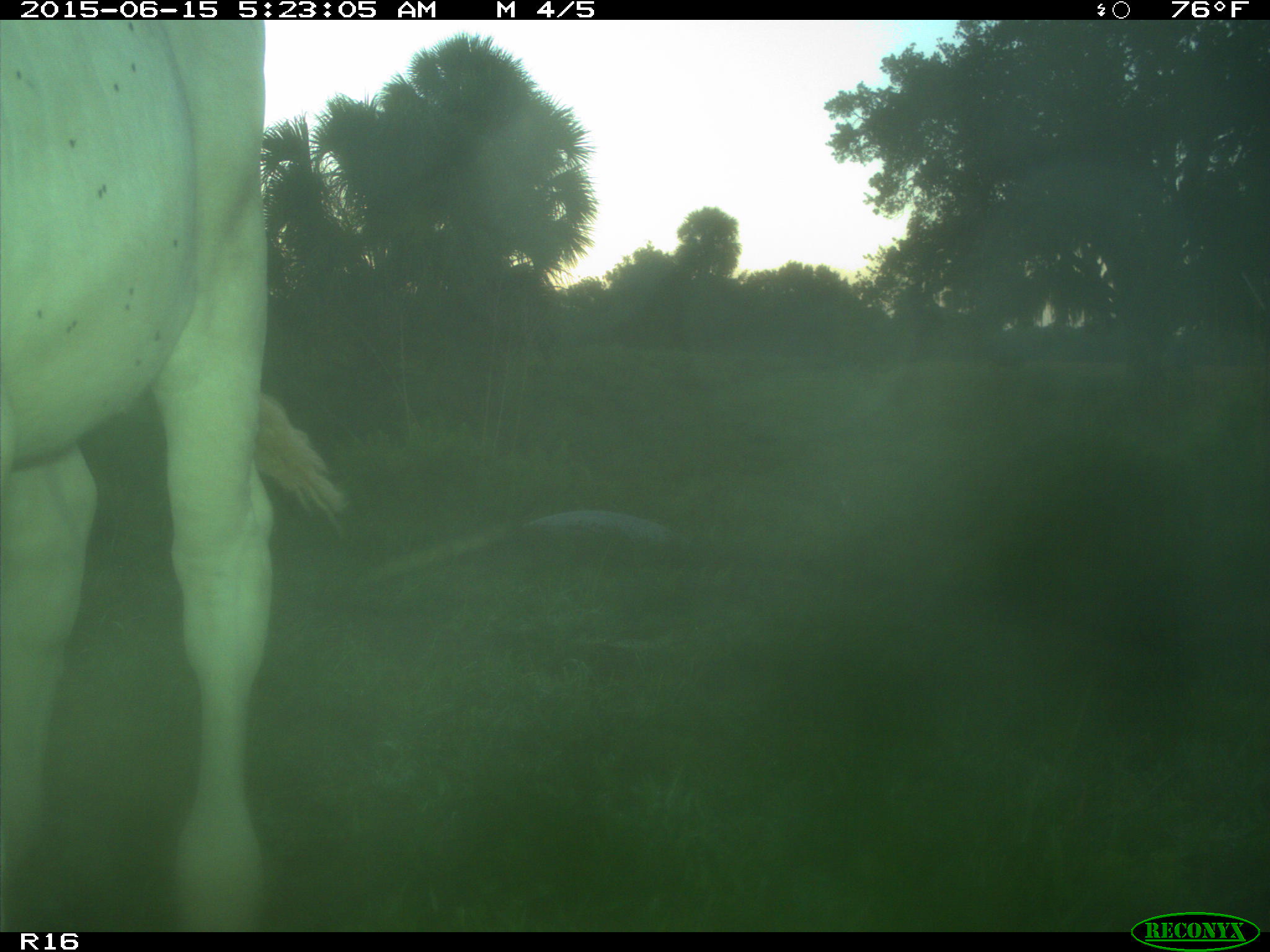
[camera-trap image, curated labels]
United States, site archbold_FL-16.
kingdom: Animalia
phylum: Chordata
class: Mammalia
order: Artiodactyla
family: Bovidae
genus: Bos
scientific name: Bos taurus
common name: domestic cow